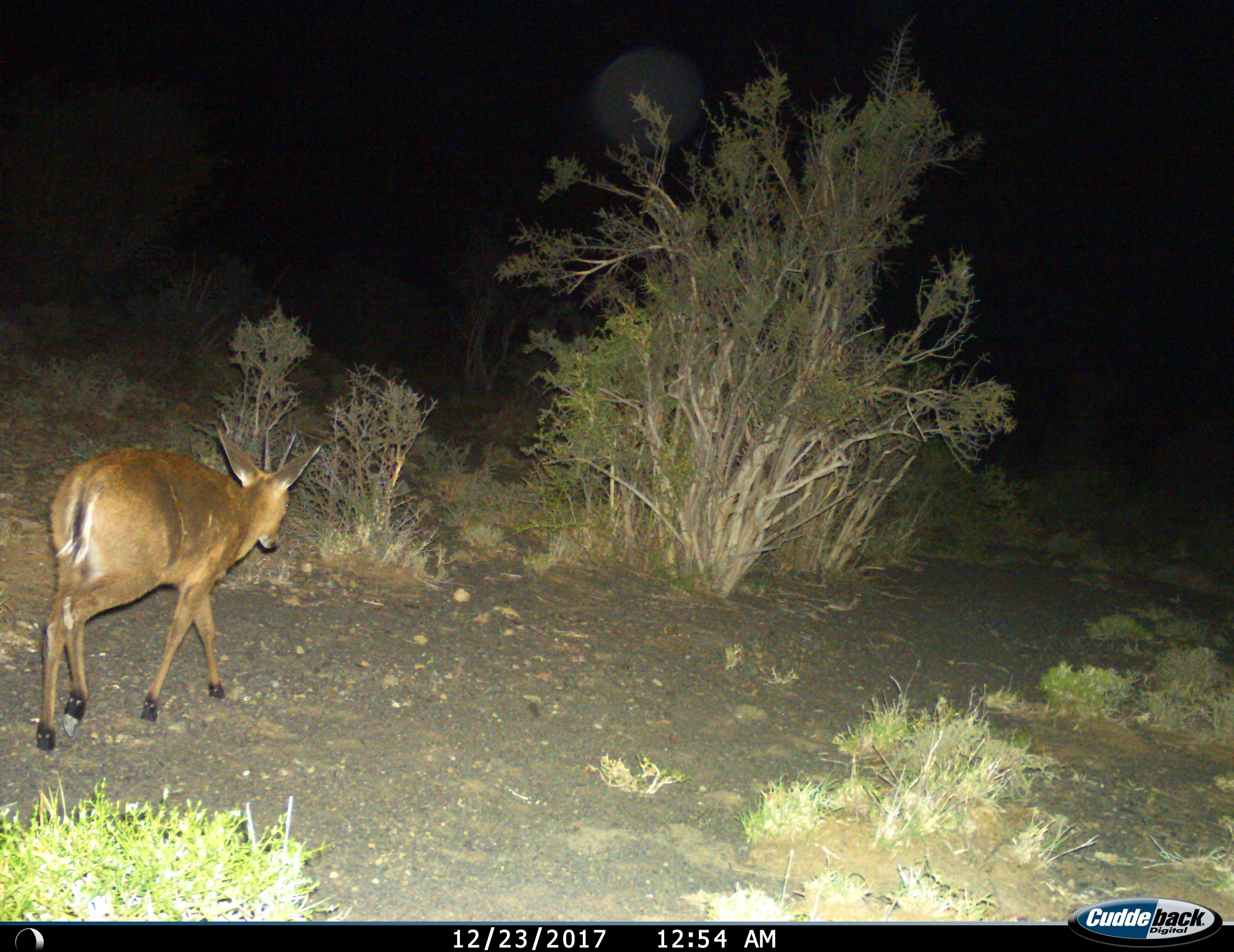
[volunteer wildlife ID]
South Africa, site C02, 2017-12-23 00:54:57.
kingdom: Animalia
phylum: Chordata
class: Mammalia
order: Artiodactyla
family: Bovidae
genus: Cephalophus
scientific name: Cephalophus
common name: duiker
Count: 1.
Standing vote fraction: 0%.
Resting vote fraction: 0%.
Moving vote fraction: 100%.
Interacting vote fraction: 0%.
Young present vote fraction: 0%.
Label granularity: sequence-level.